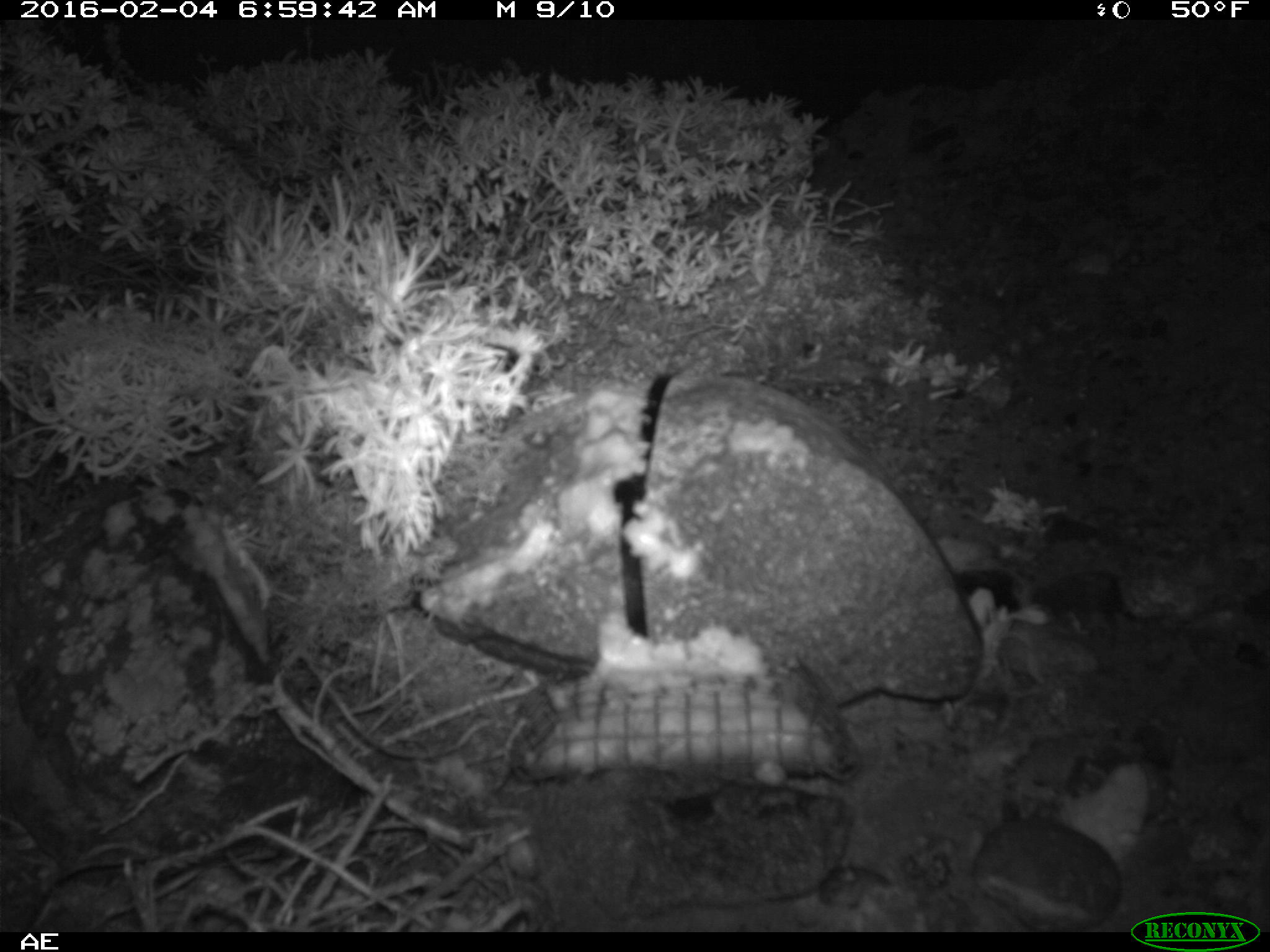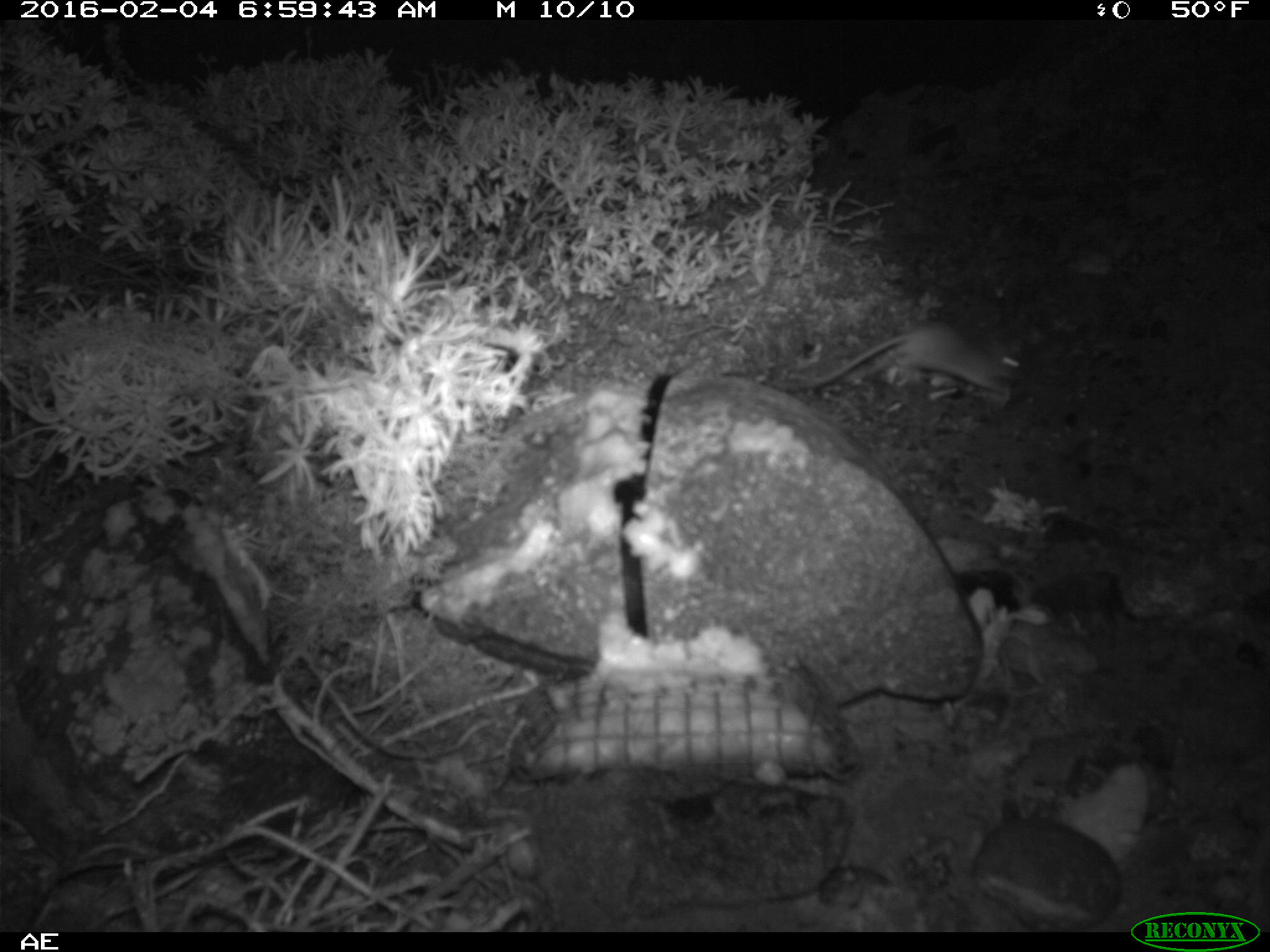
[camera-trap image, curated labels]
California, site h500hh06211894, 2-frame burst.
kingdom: Animalia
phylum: Chordata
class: Mammalia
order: Rodentia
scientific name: Rodentia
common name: rodent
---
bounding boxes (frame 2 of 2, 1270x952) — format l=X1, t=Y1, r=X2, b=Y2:
rodent: l=776, t=319, r=1024, b=404